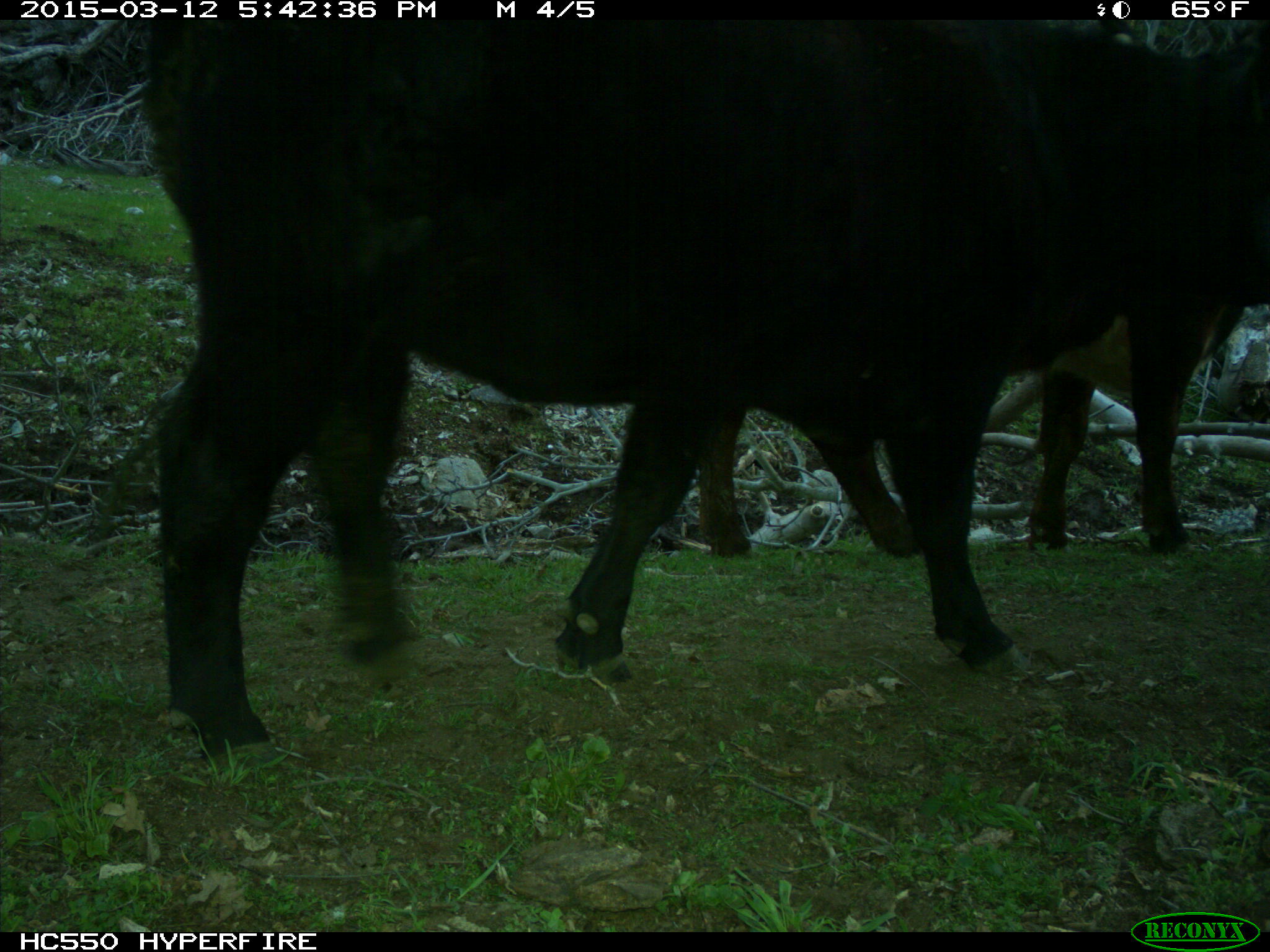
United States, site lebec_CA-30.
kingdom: Animalia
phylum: Chordata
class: Mammalia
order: Artiodactyla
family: Bovidae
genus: Bos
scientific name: Bos taurus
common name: domestic cow